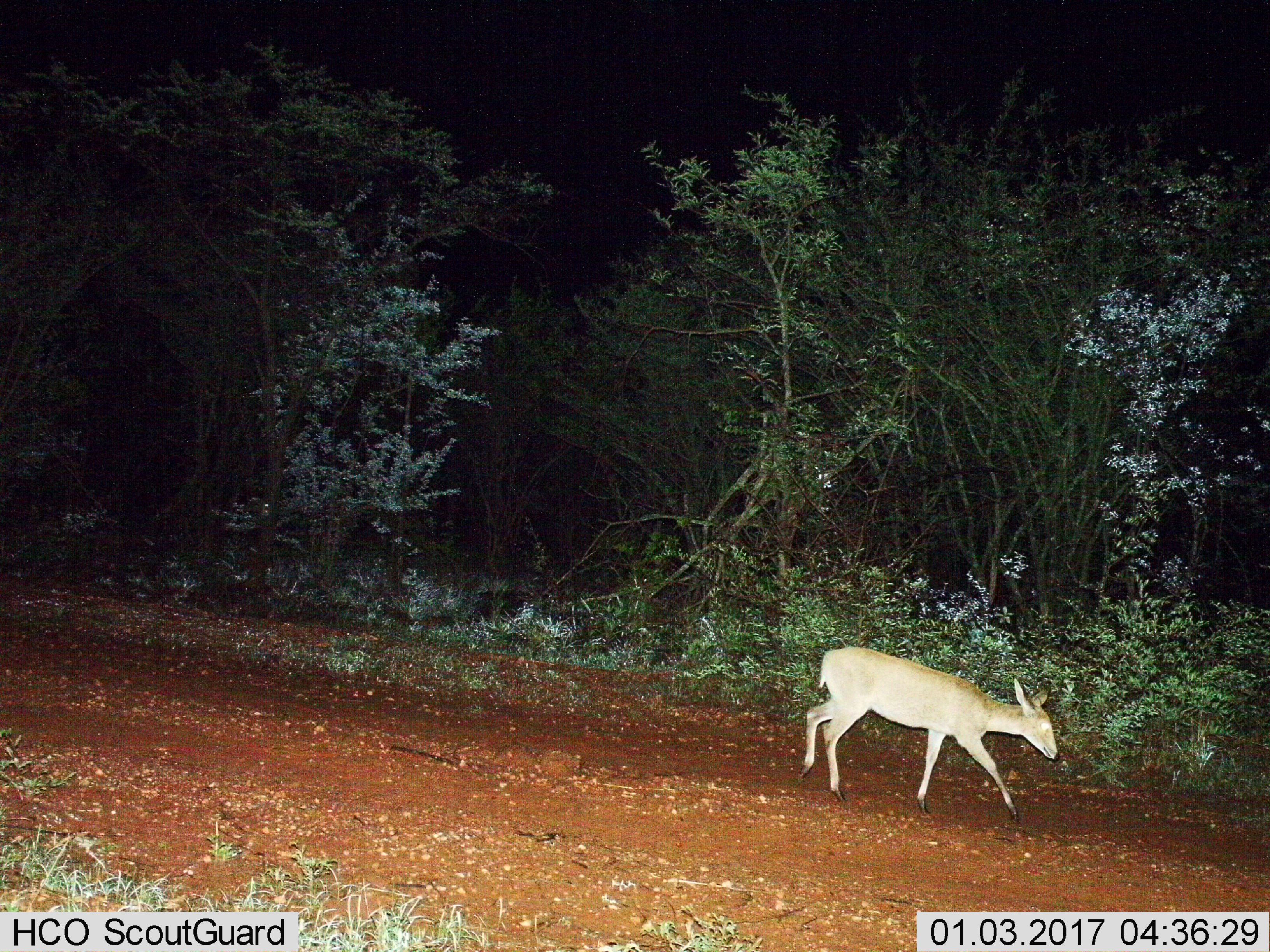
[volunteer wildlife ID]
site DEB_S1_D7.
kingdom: Animalia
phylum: Chordata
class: Mammalia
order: Artiodactyla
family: Bovidae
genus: Sylvicapra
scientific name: Sylvicapra grimmia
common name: common duiker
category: duikercommongrey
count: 1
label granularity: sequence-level